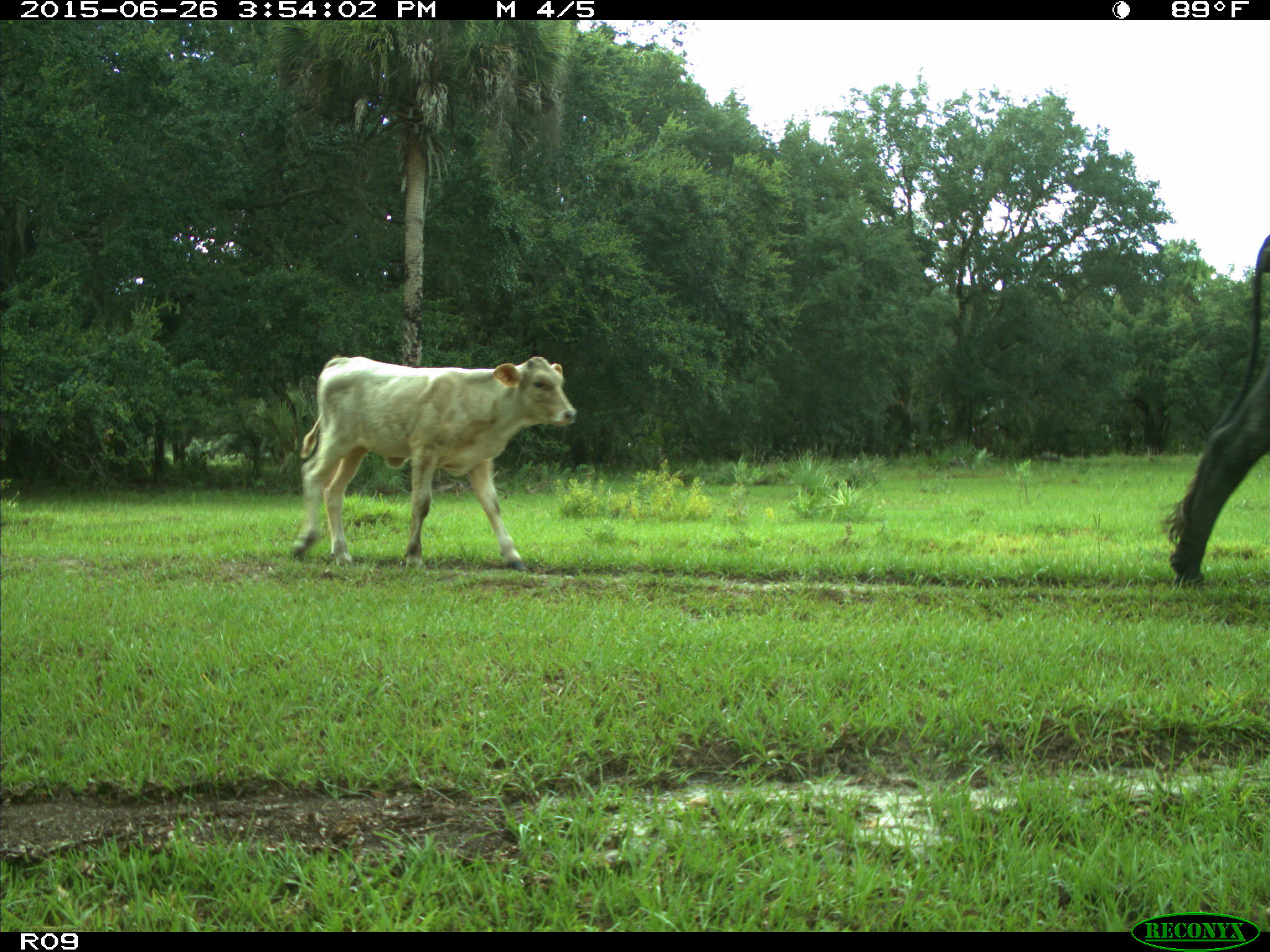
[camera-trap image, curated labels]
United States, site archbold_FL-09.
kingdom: Animalia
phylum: Chordata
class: Mammalia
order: Artiodactyla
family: Bovidae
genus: Bos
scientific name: Bos taurus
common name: domestic cow